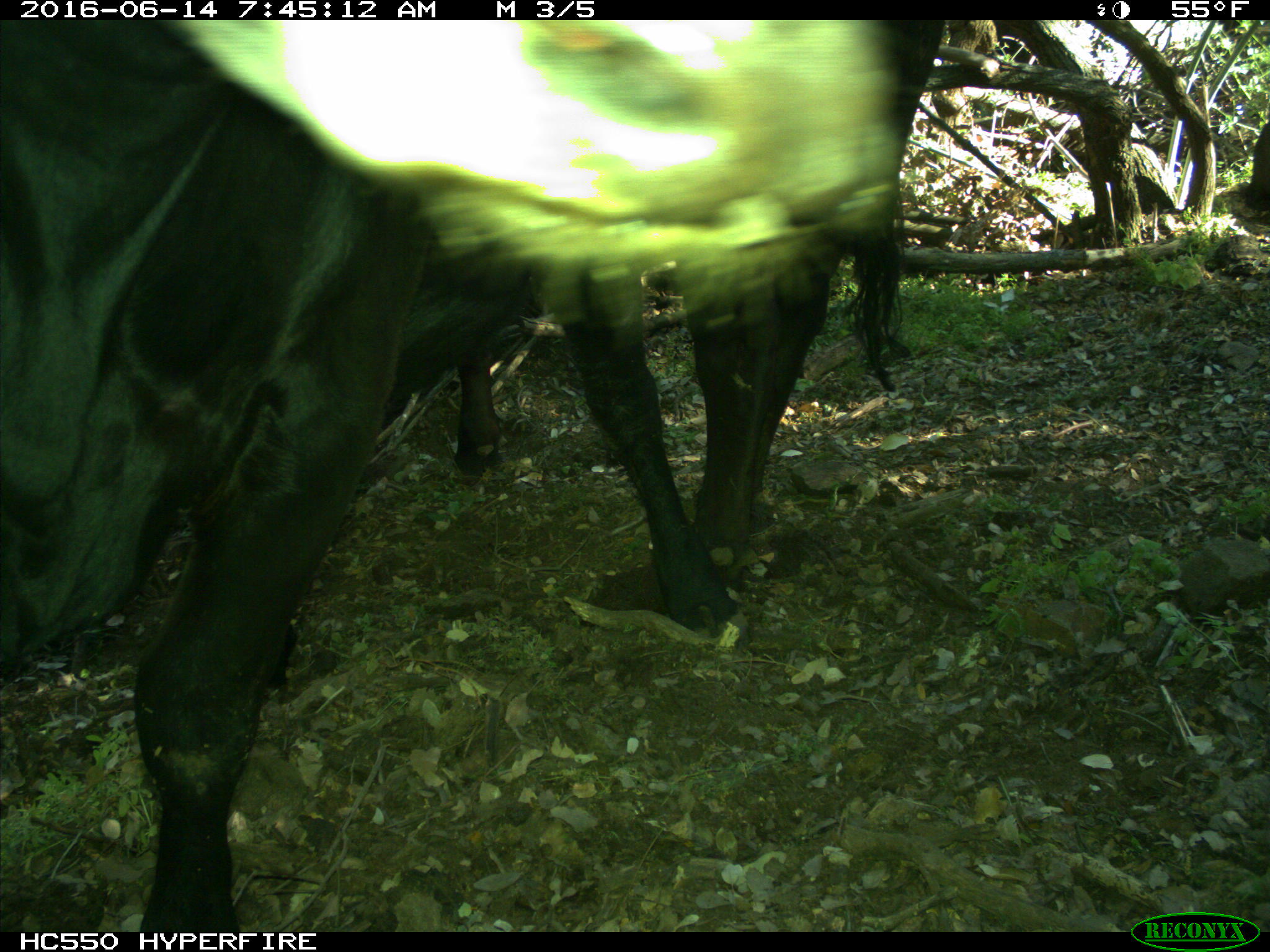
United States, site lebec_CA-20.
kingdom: Animalia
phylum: Chordata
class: Mammalia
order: Artiodactyla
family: Bovidae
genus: Bos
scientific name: Bos taurus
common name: domestic cow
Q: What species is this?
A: Bos taurus (domestic cow).